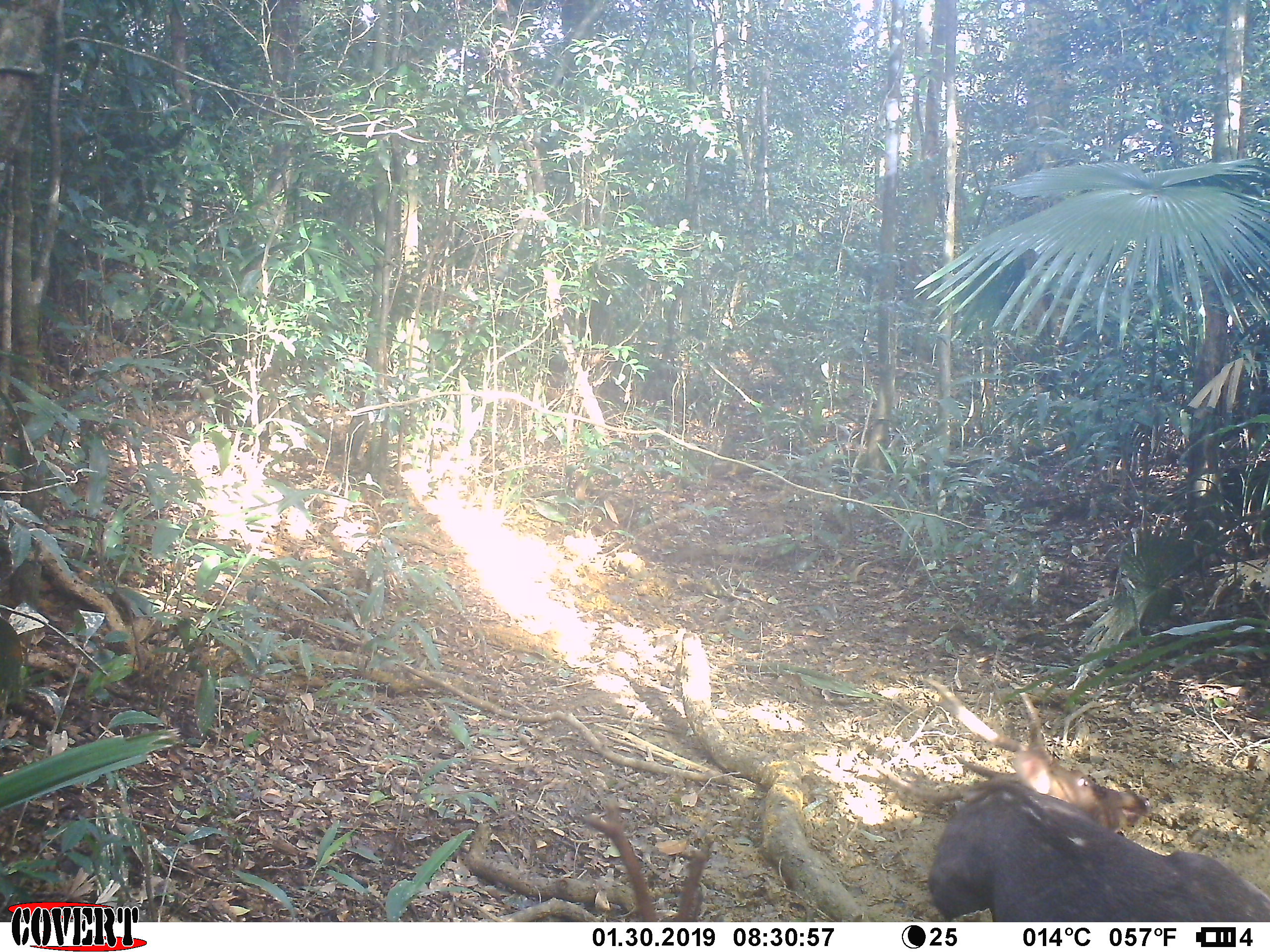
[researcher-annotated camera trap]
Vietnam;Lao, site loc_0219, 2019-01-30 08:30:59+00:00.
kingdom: Animalia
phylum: Chordata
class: Mammalia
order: Artiodactyla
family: Cervidae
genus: Rusa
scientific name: Rusa unicolor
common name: sambar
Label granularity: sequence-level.